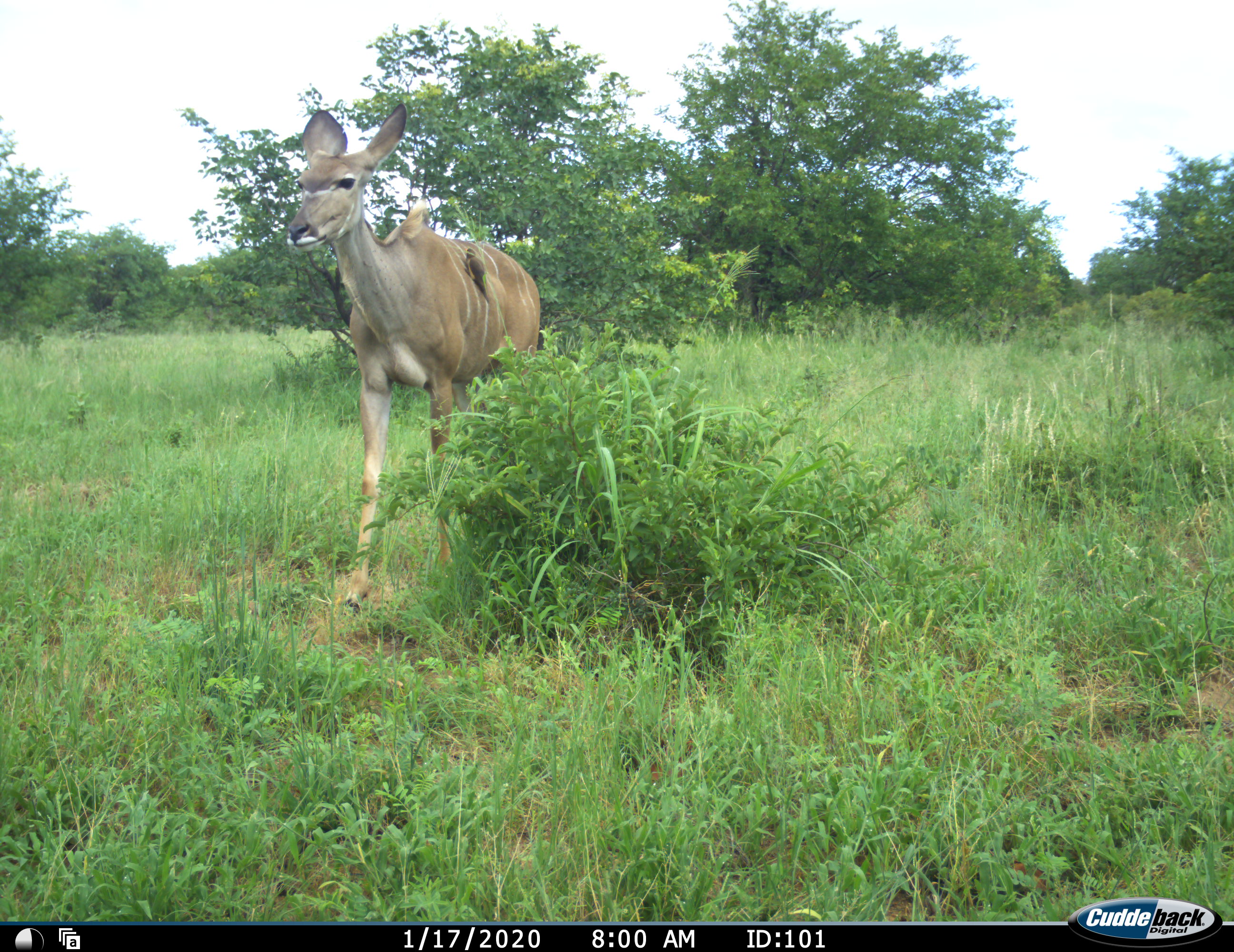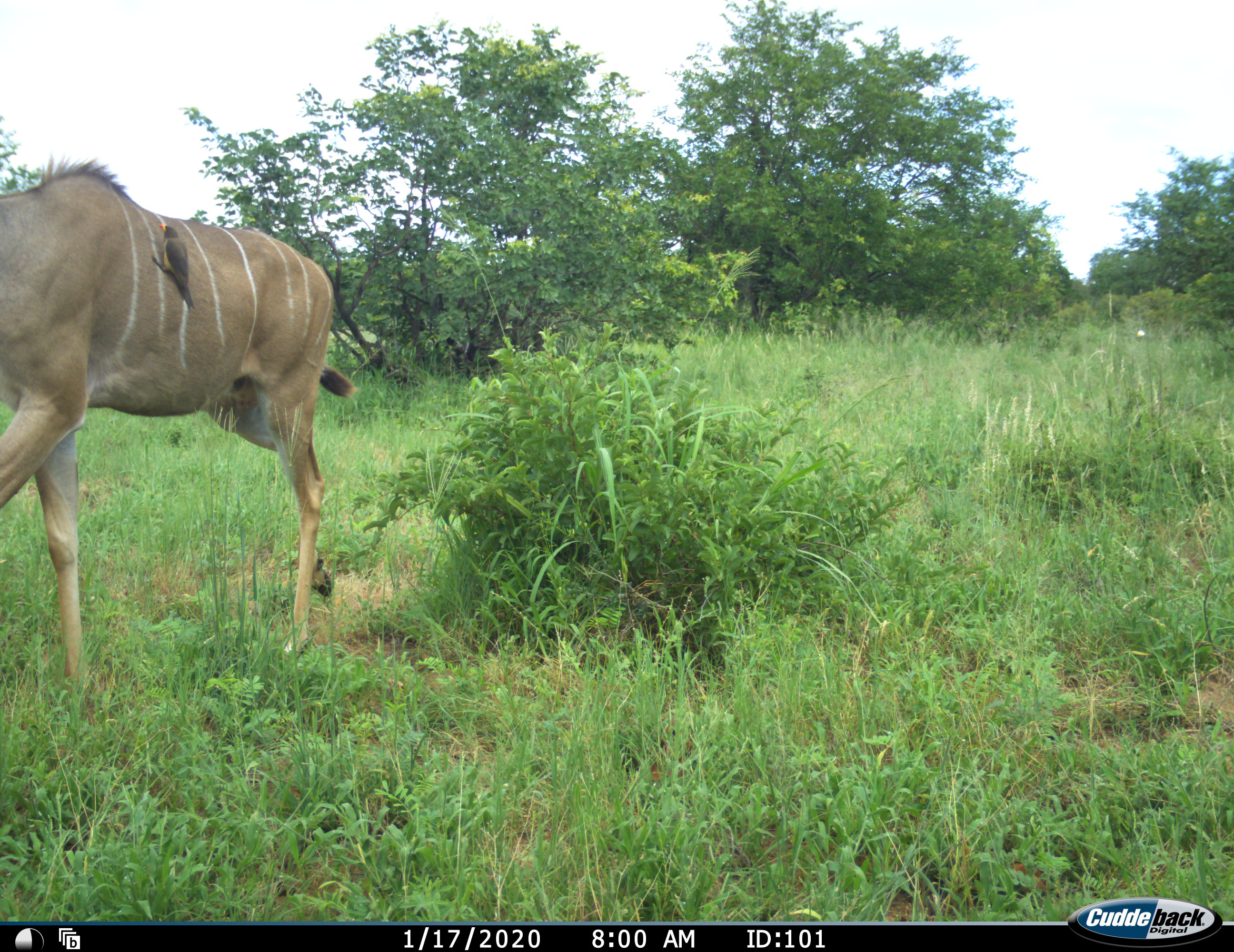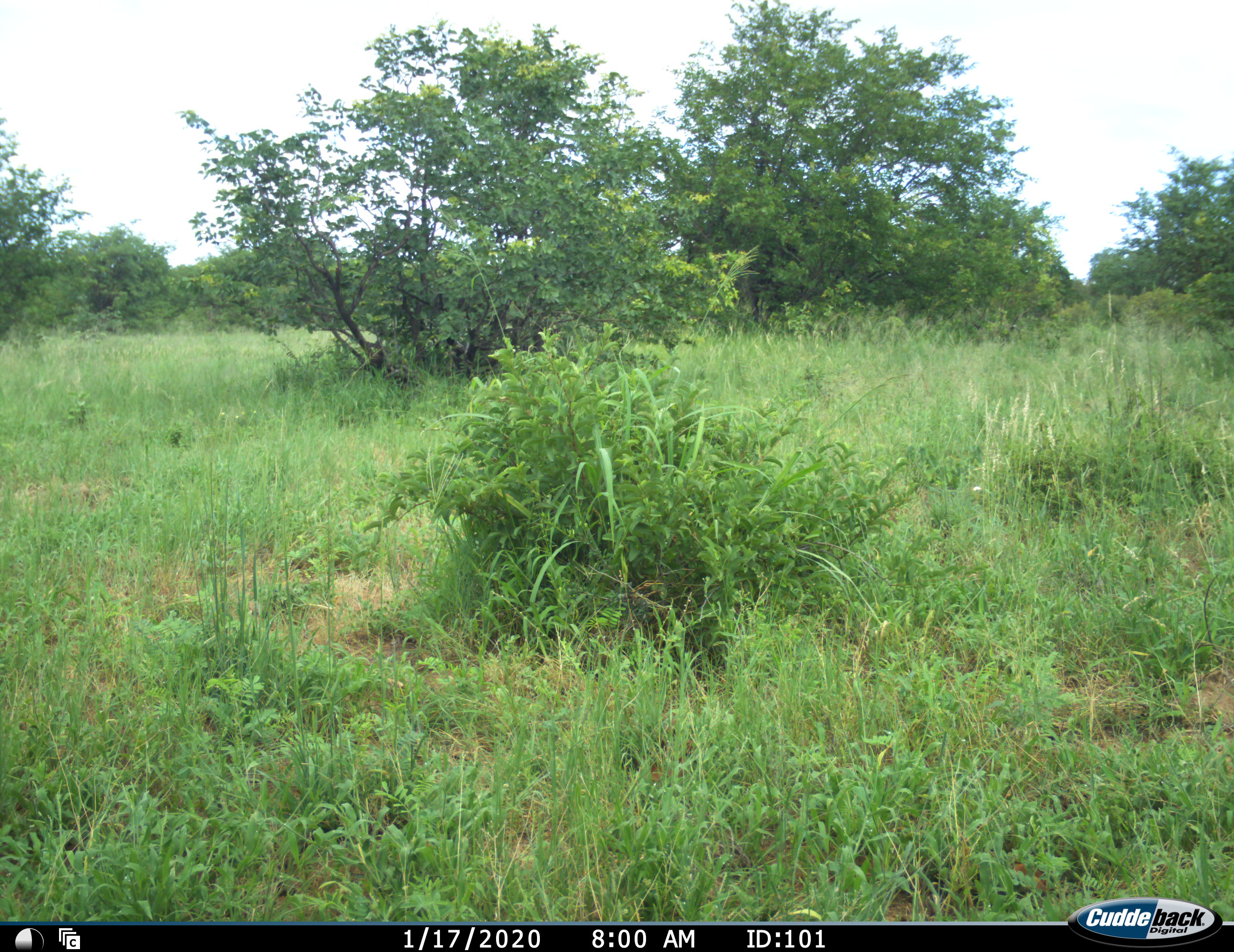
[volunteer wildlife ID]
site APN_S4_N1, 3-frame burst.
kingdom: Animalia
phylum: Chordata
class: Aves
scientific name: Aves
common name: bird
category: birdother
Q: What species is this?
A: Birdother (bird) (Aves).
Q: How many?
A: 1.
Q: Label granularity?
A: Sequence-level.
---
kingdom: Animalia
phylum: Chordata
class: Mammalia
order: Artiodactyla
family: Bovidae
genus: Tragelaphus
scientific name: Tragelaphus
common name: kudu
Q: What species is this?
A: Kudu (Tragelaphus).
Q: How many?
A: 1.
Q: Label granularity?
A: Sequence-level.